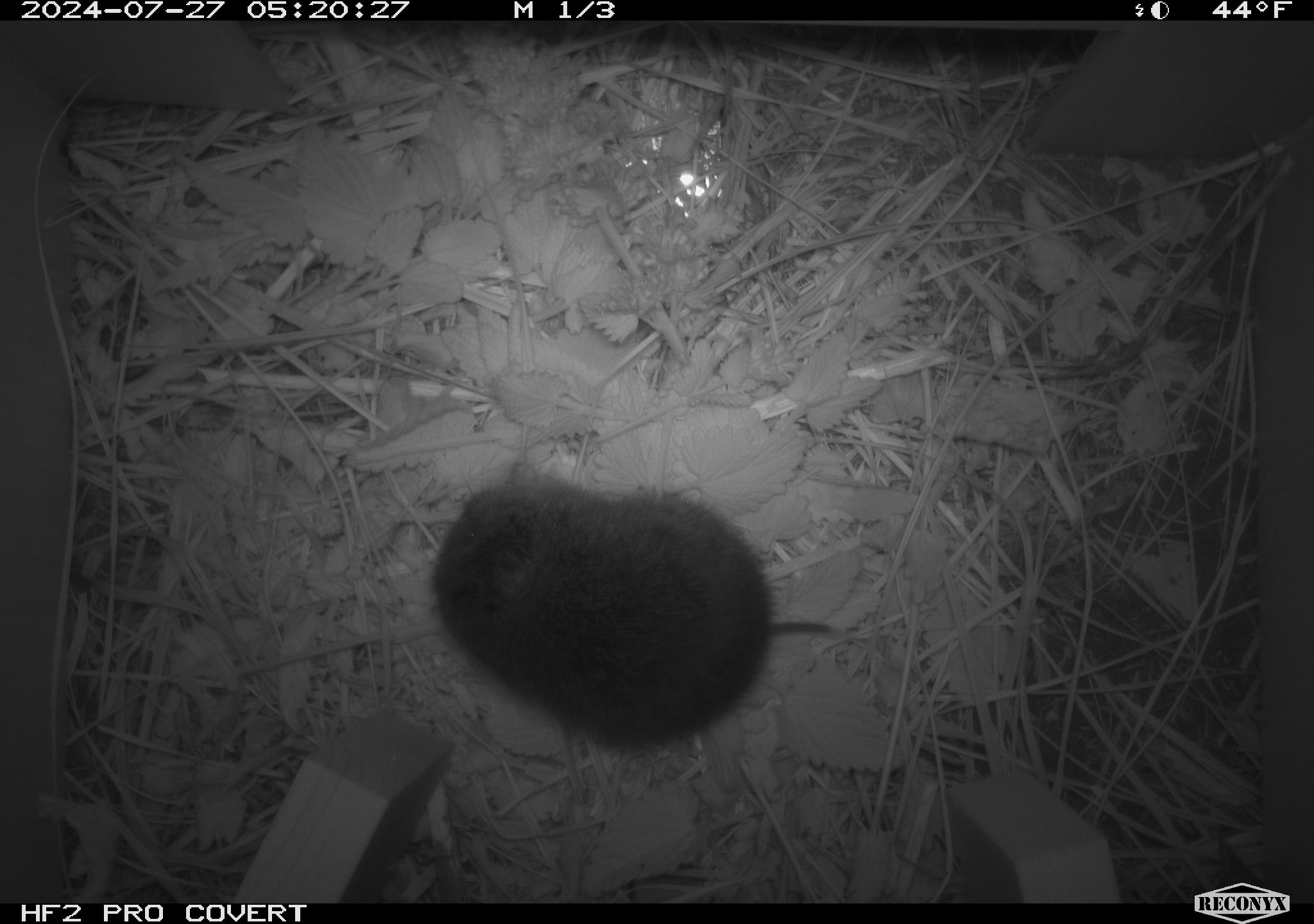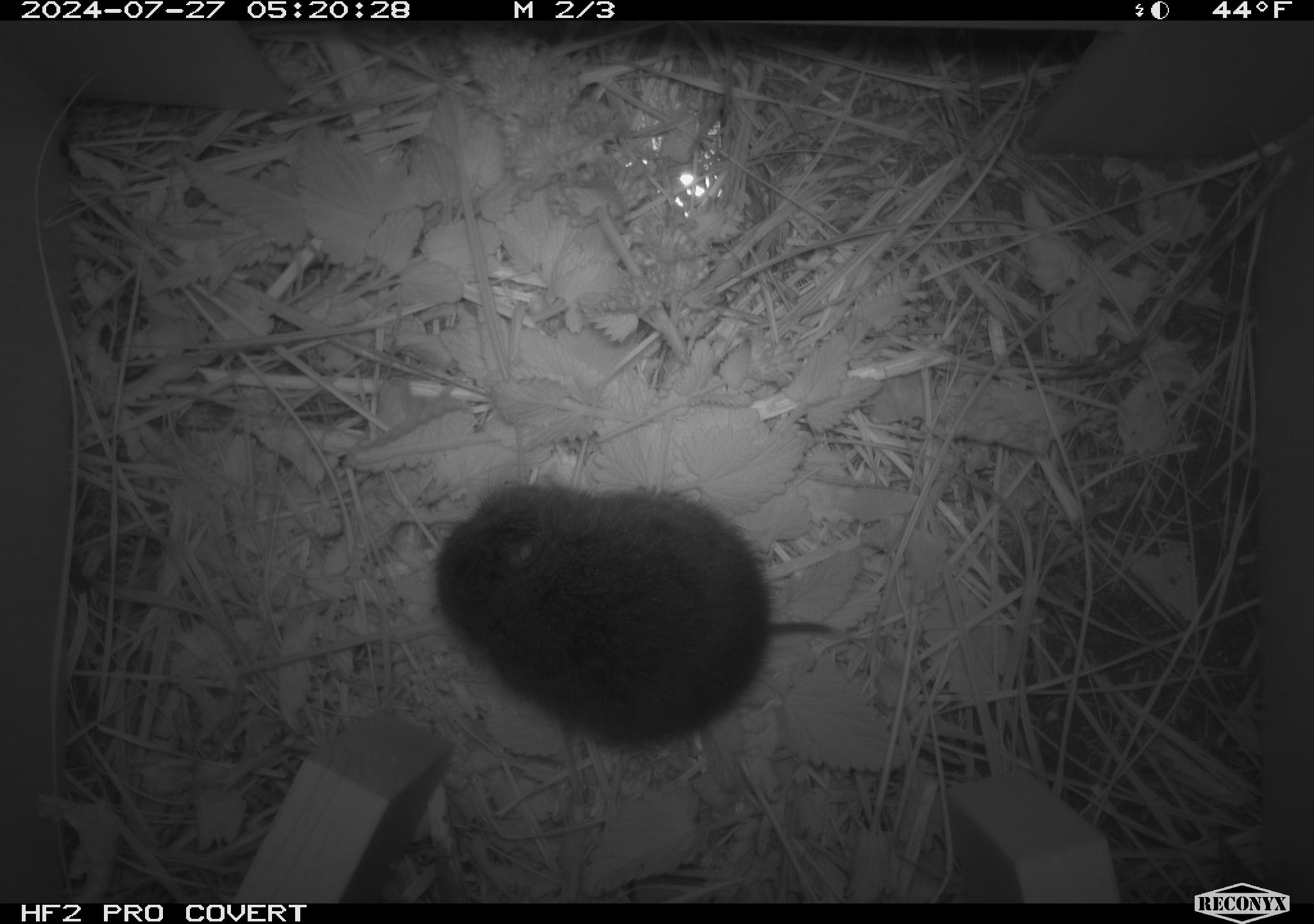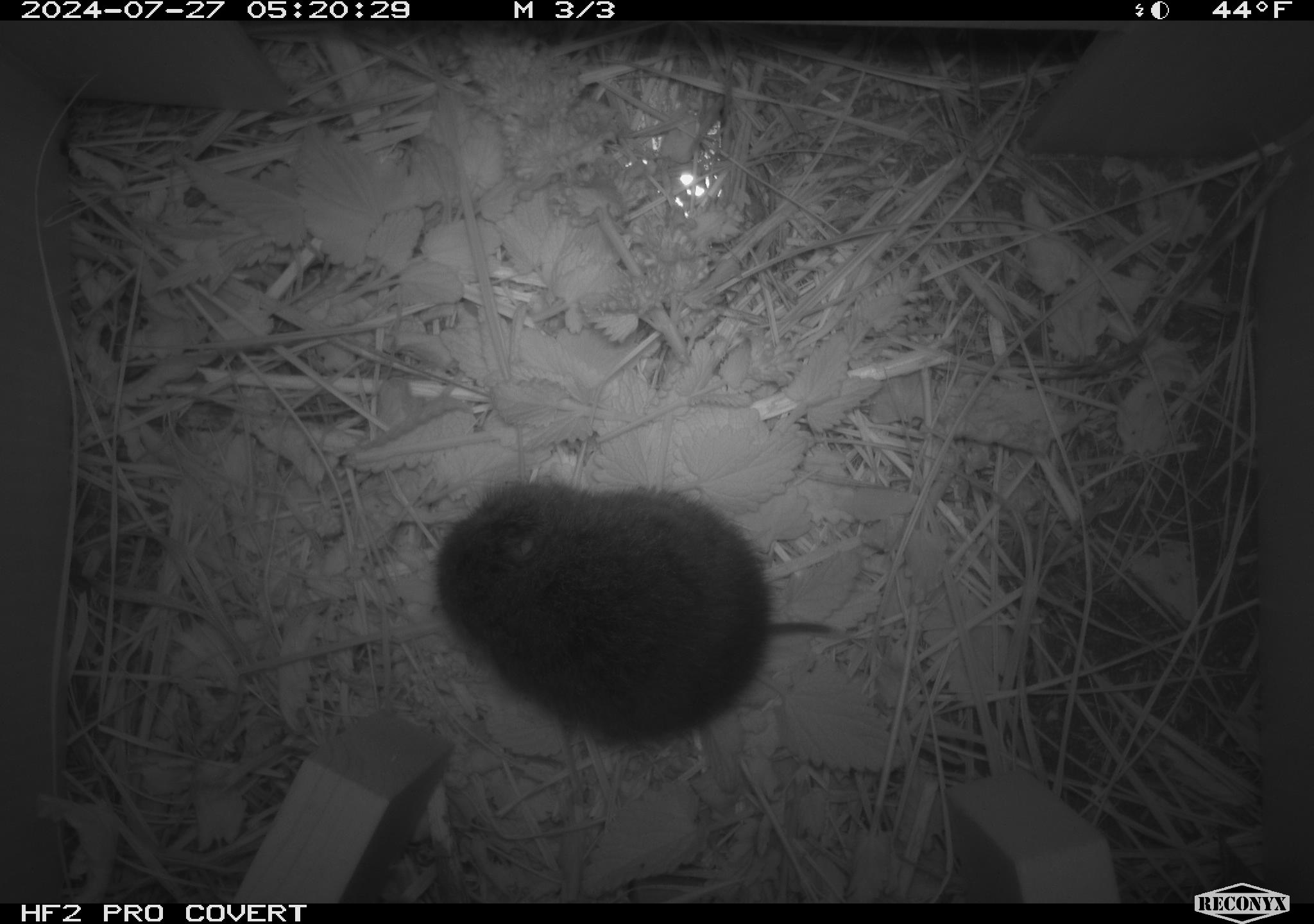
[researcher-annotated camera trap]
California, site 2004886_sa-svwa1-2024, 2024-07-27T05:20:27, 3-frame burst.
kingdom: Animalia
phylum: Chordata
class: Mammalia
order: Rodentia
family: Cricetidae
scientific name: Arvicolinae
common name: voles, lemmings, and muskrats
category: arvicolinae subfamily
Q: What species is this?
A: Arvicolinae subfamily (voles, lemmings, and muskrats) (Arvicolinae).